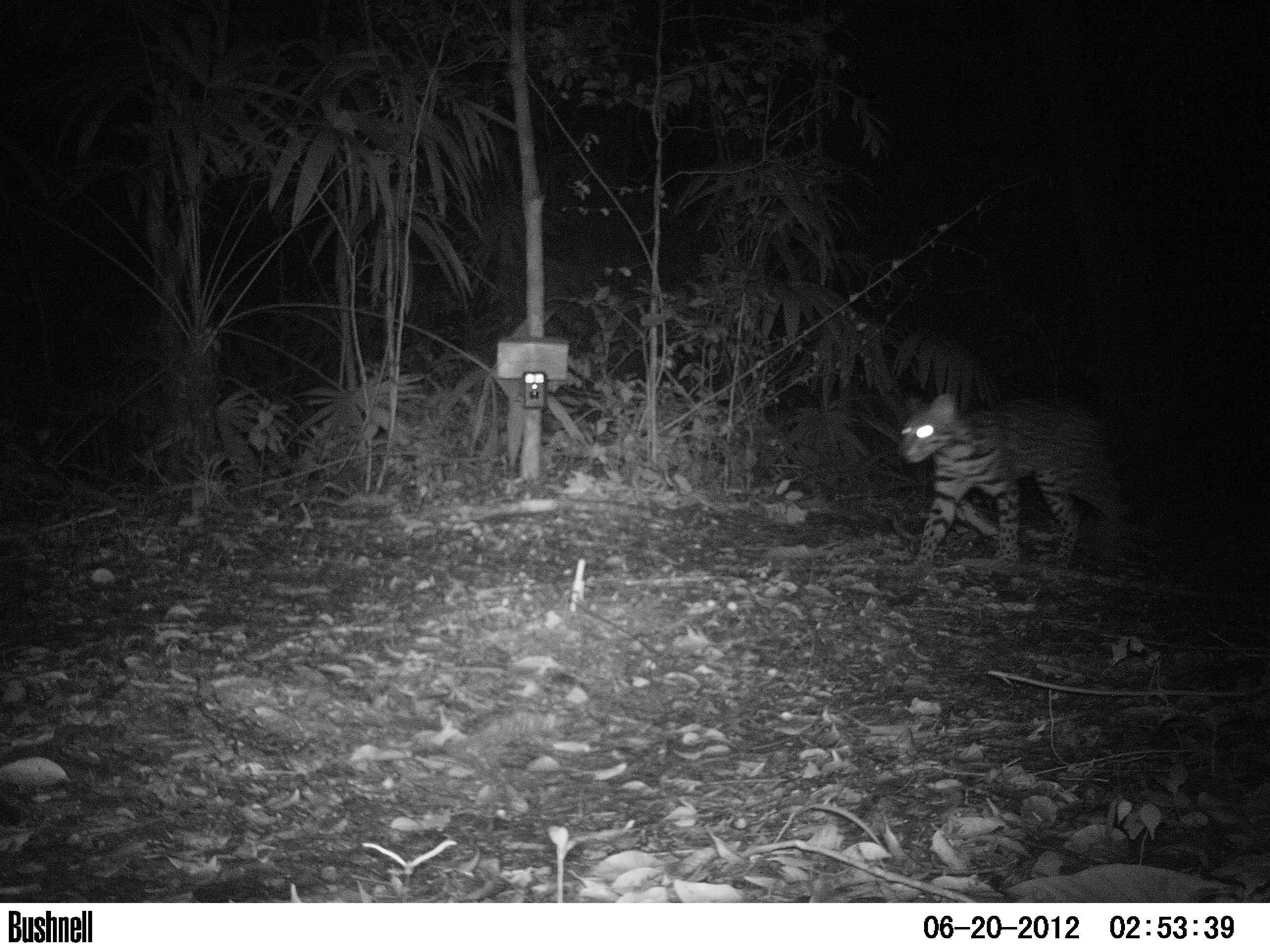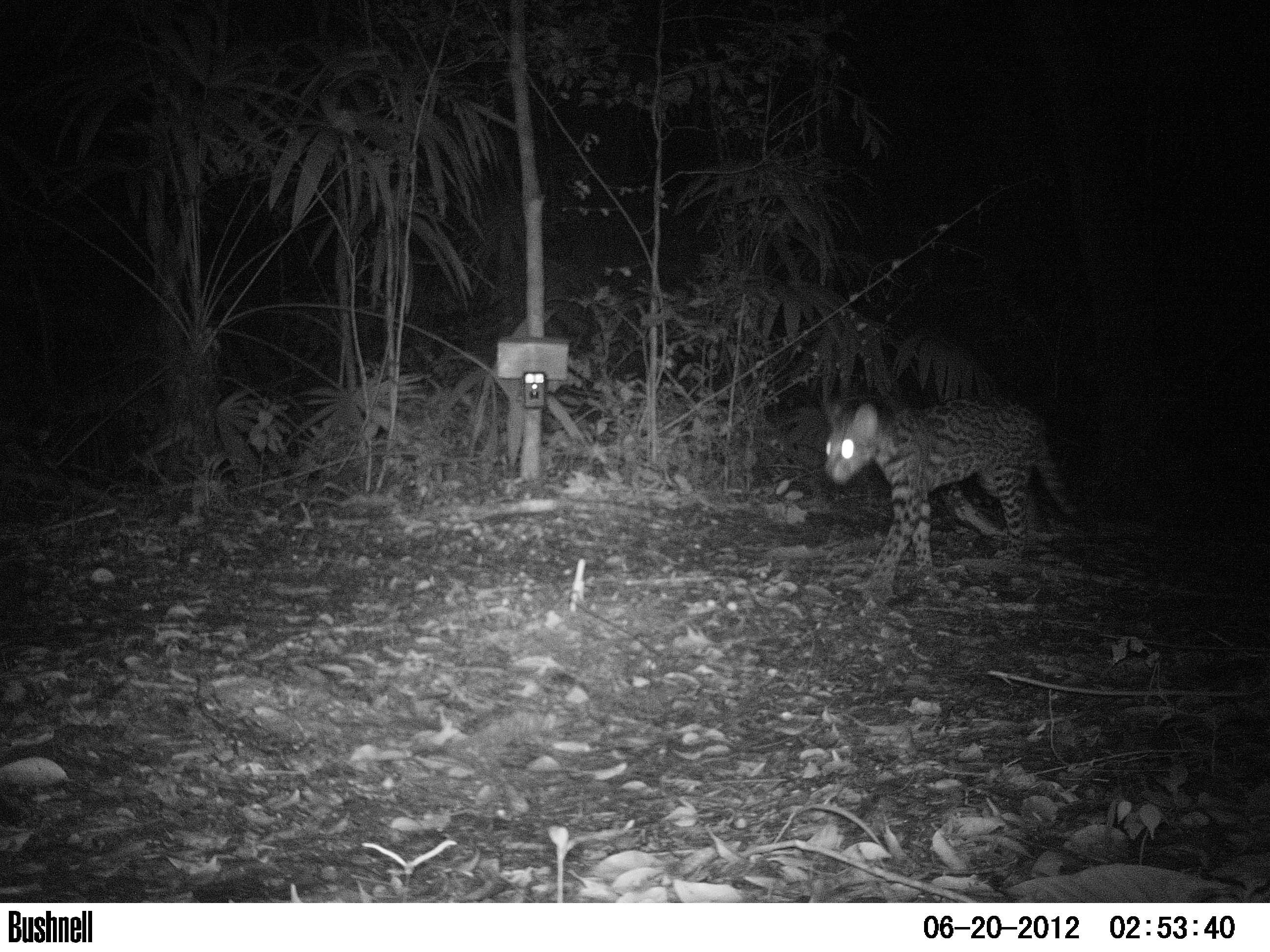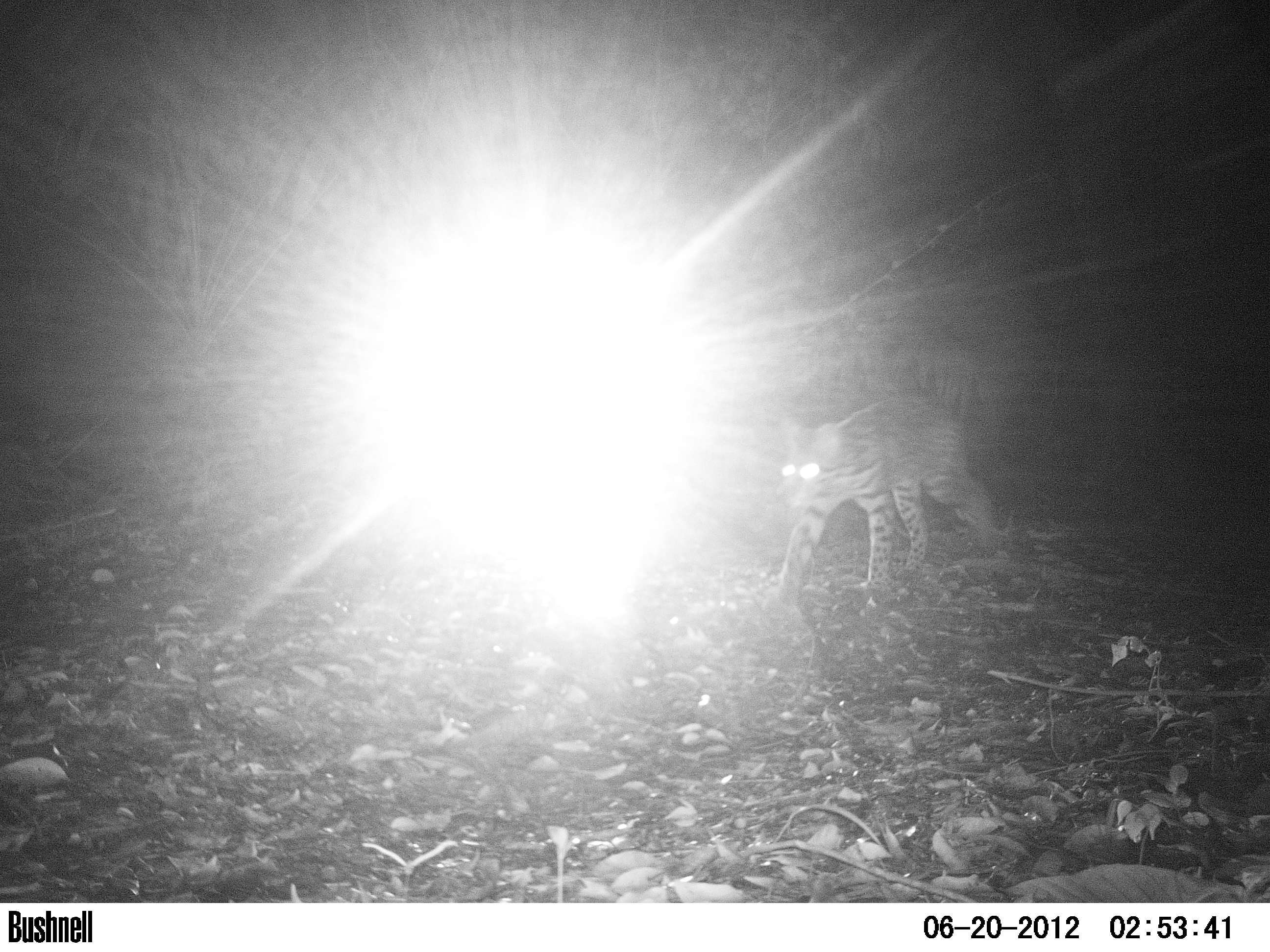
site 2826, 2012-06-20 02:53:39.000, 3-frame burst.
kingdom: Animalia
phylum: Chordata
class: Mammalia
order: Carnivora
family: Felidae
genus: Leopardus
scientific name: Leopardus pardalis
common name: ocelot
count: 1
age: adult